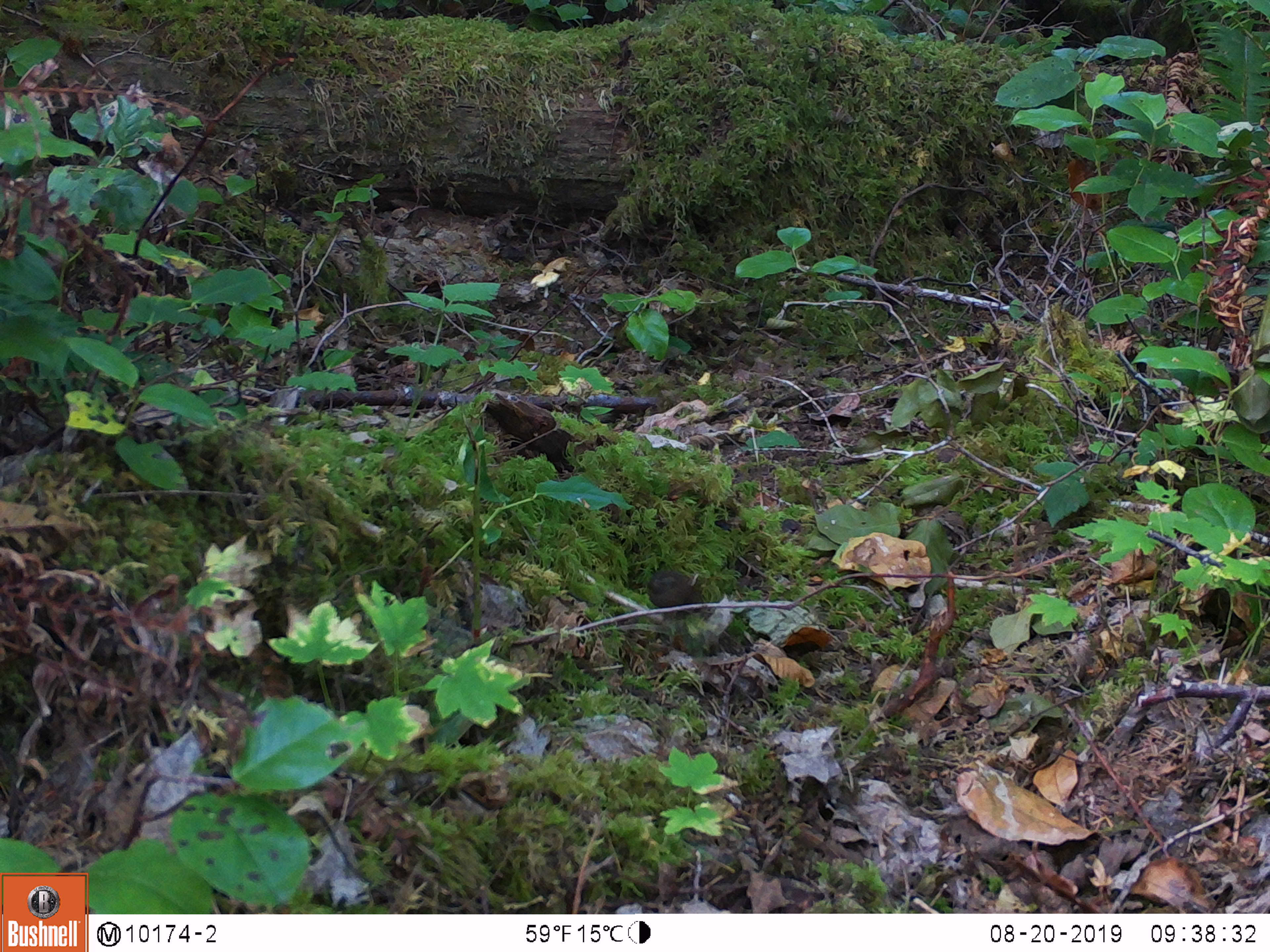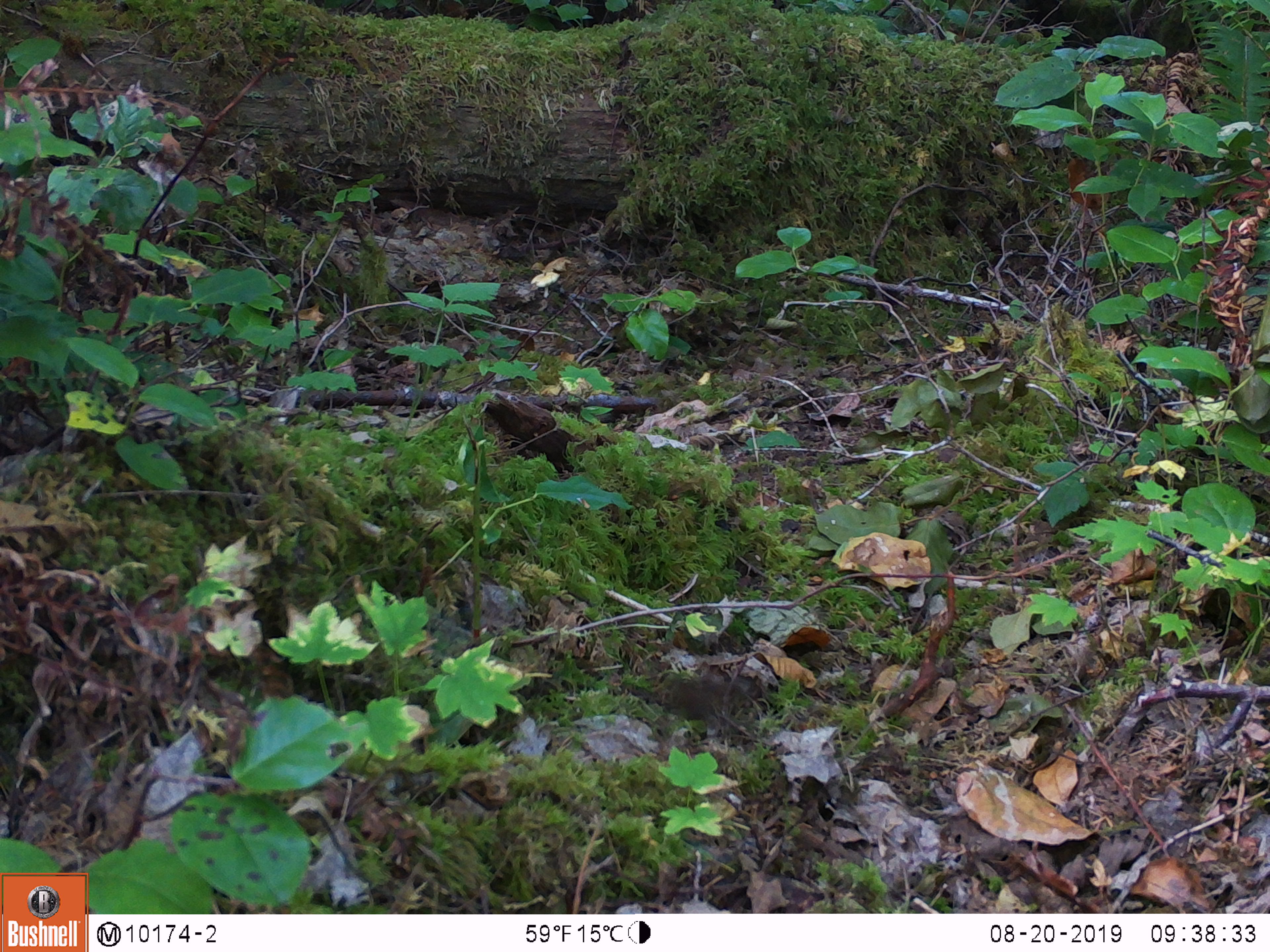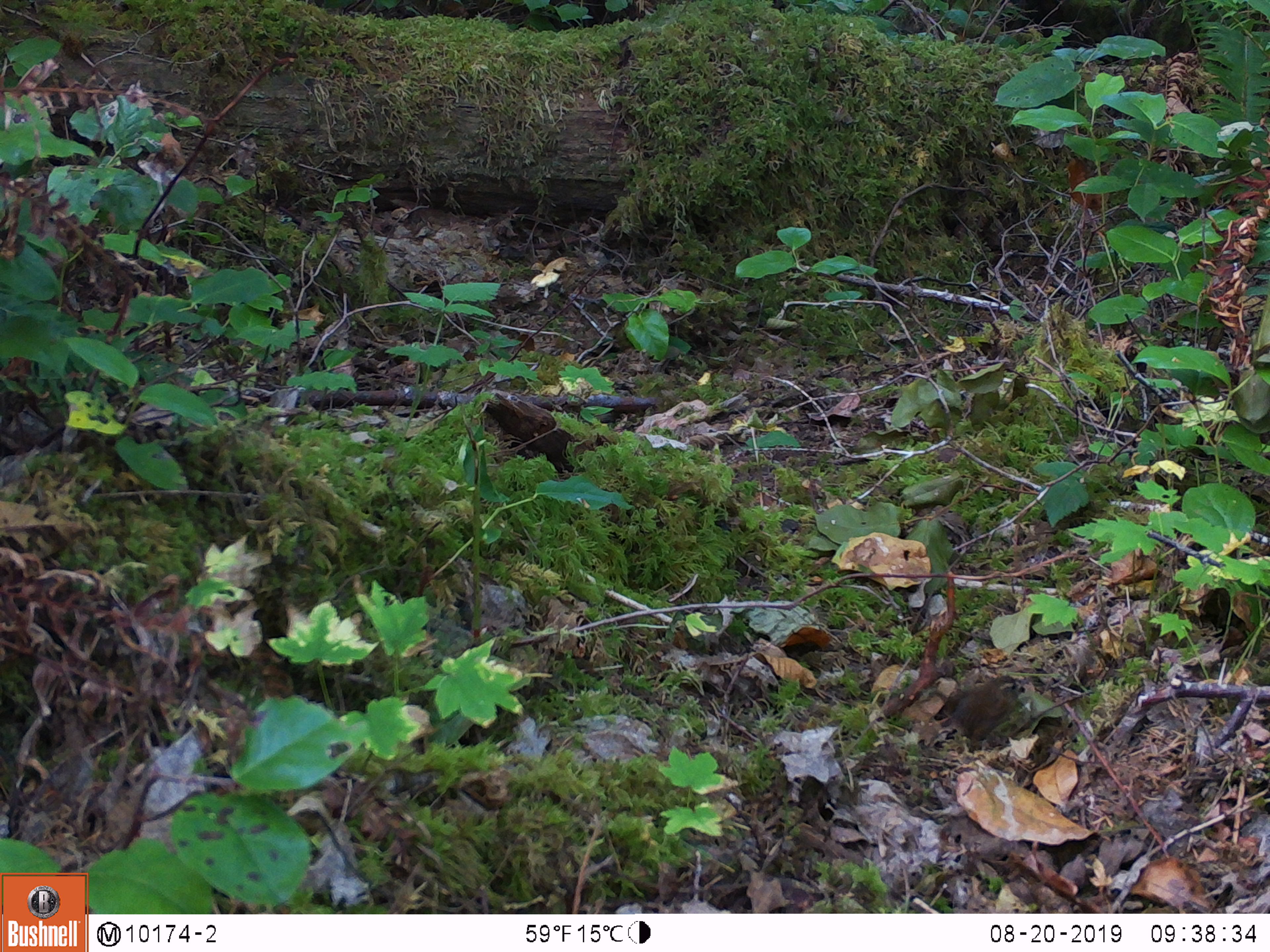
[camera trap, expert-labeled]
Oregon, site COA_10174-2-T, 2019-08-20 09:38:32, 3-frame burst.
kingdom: Animalia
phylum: Chordata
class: Aves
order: Passeriformes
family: Troglodytidae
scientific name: Troglodytidae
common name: wrens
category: troglodytidae family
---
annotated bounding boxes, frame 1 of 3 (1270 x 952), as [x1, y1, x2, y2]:
troglodytidae family: [640, 565, 716, 622]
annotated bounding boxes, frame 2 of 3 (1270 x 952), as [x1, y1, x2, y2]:
troglodytidae family: [645, 670, 769, 732]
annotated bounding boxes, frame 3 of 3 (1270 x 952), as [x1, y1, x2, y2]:
troglodytidae family: [938, 665, 1030, 767]